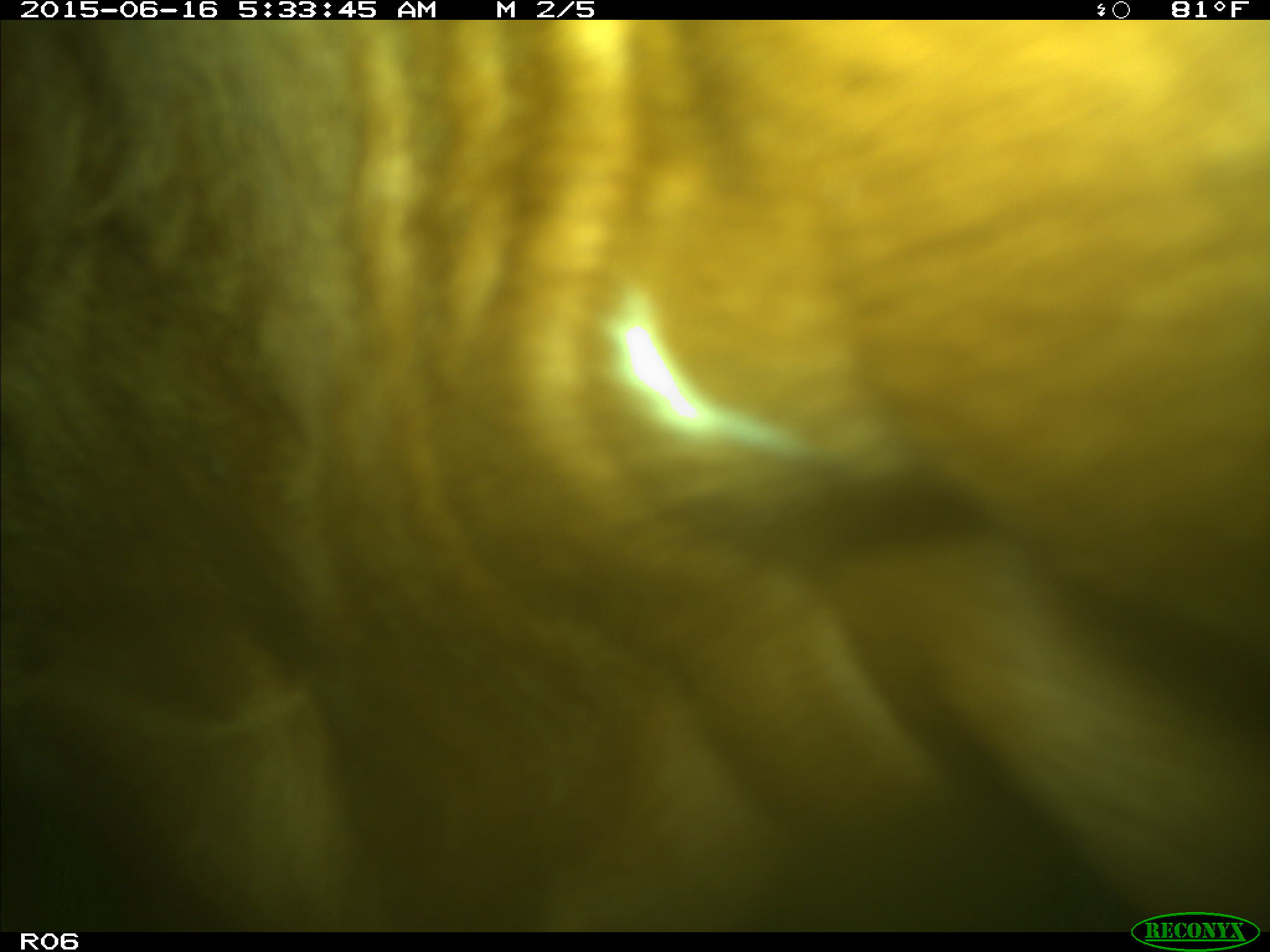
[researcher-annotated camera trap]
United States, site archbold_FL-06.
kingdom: Animalia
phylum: Chordata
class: Mammalia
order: Artiodactyla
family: Bovidae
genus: Bos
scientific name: Bos taurus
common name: domestic cow